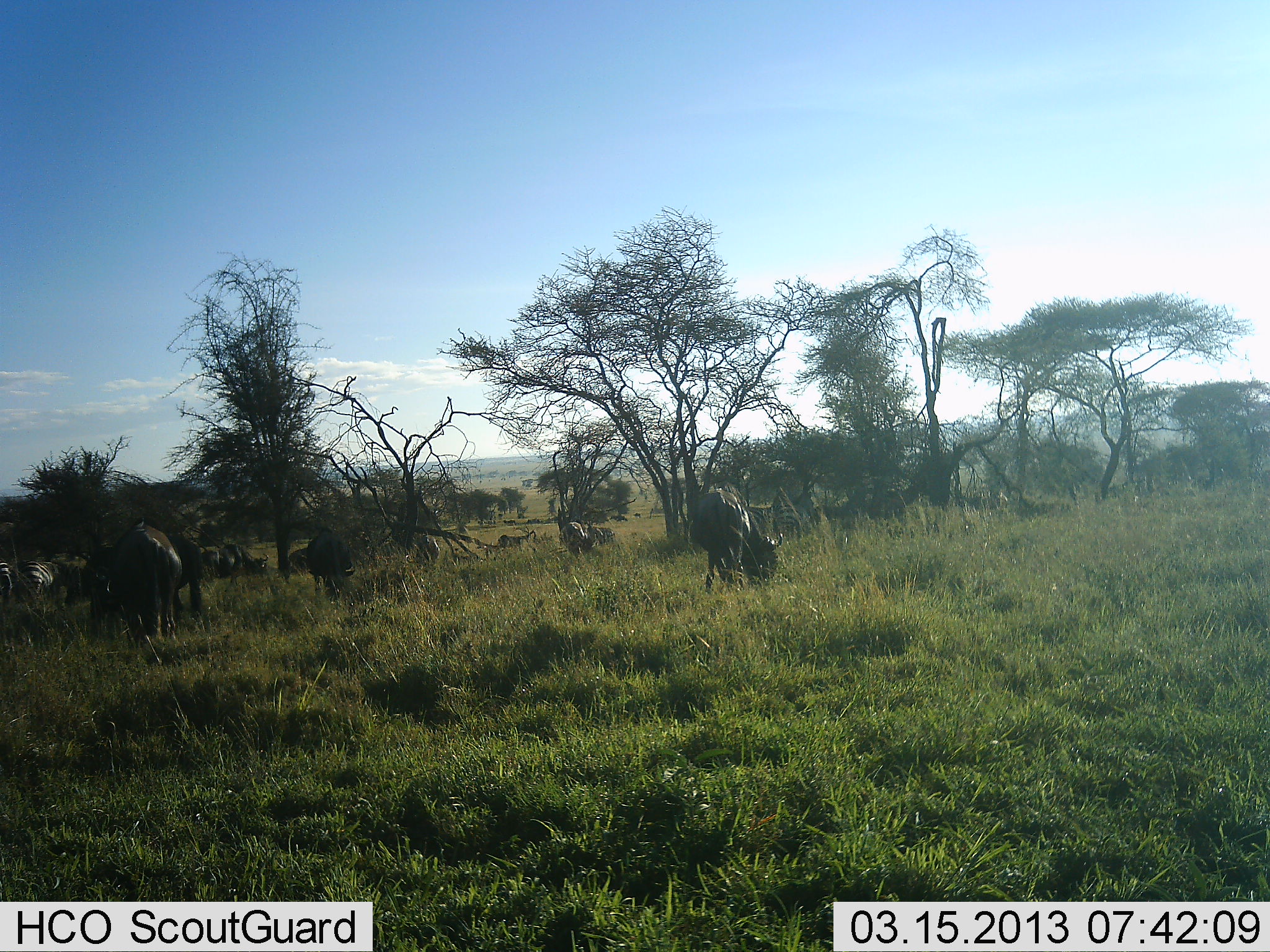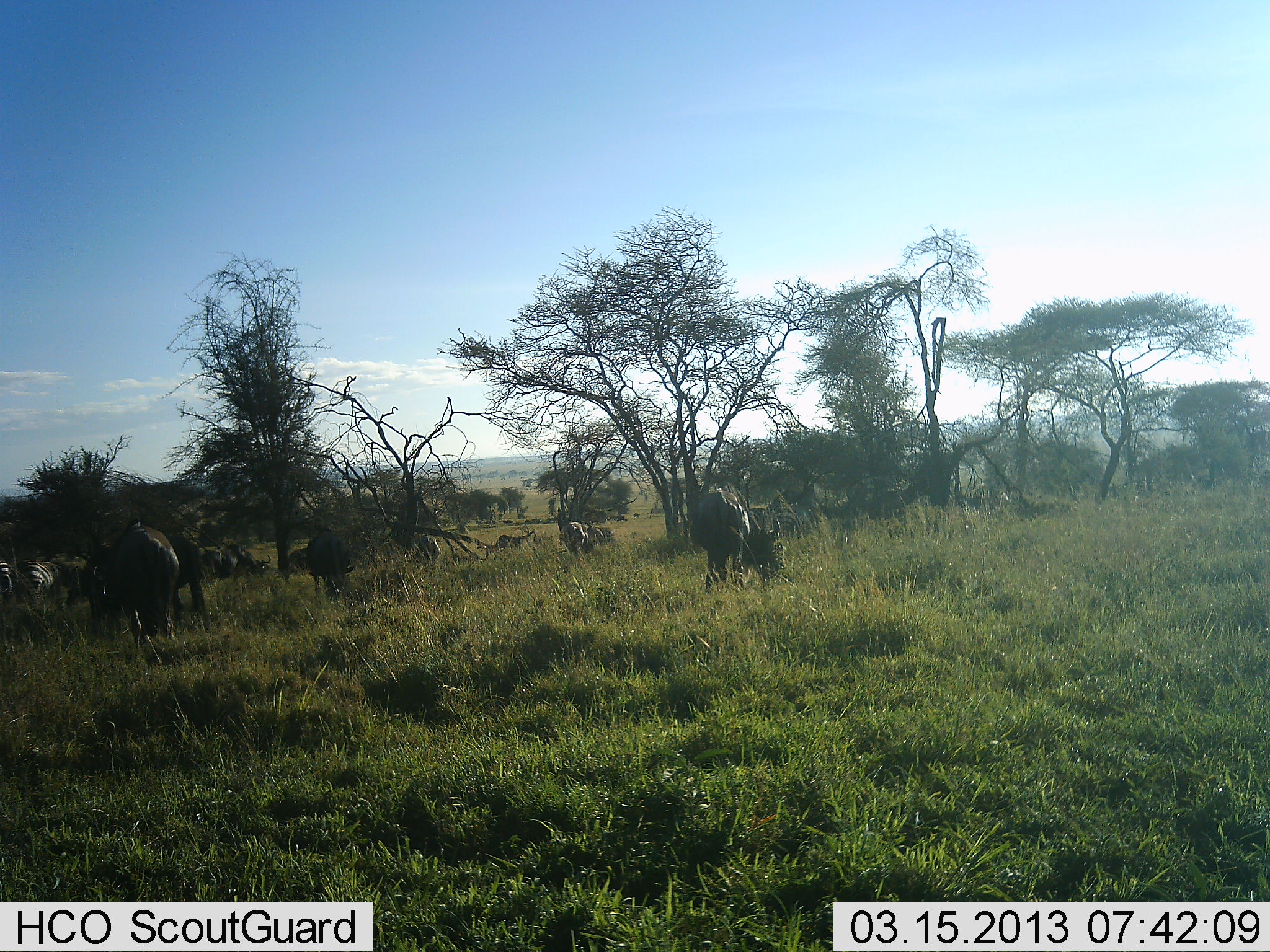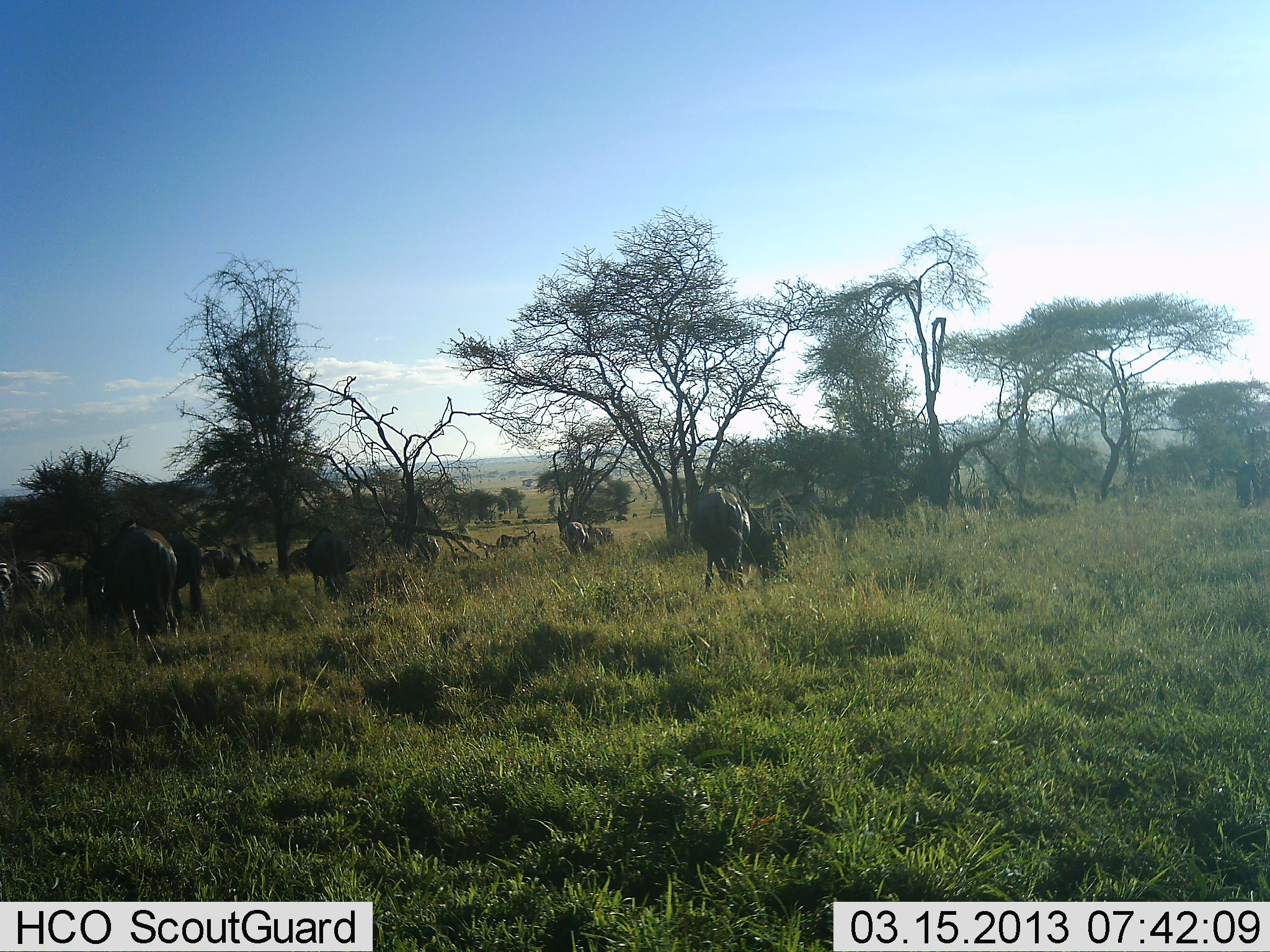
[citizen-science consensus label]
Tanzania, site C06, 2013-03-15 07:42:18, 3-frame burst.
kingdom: Animalia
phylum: Chordata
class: Mammalia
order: Artiodactyla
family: Bovidae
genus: Connochaetes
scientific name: Connochaetes taurinus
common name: blue wildebeest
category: wildebeest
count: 6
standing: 45%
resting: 3%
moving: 34%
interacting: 0%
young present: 0%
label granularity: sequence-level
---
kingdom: Animalia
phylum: Chordata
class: Mammalia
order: Perissodactyla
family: Equidae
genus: Equus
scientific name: Equus quagga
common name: plains zebra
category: zebra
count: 2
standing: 59%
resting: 0%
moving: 6%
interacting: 0%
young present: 0%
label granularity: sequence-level